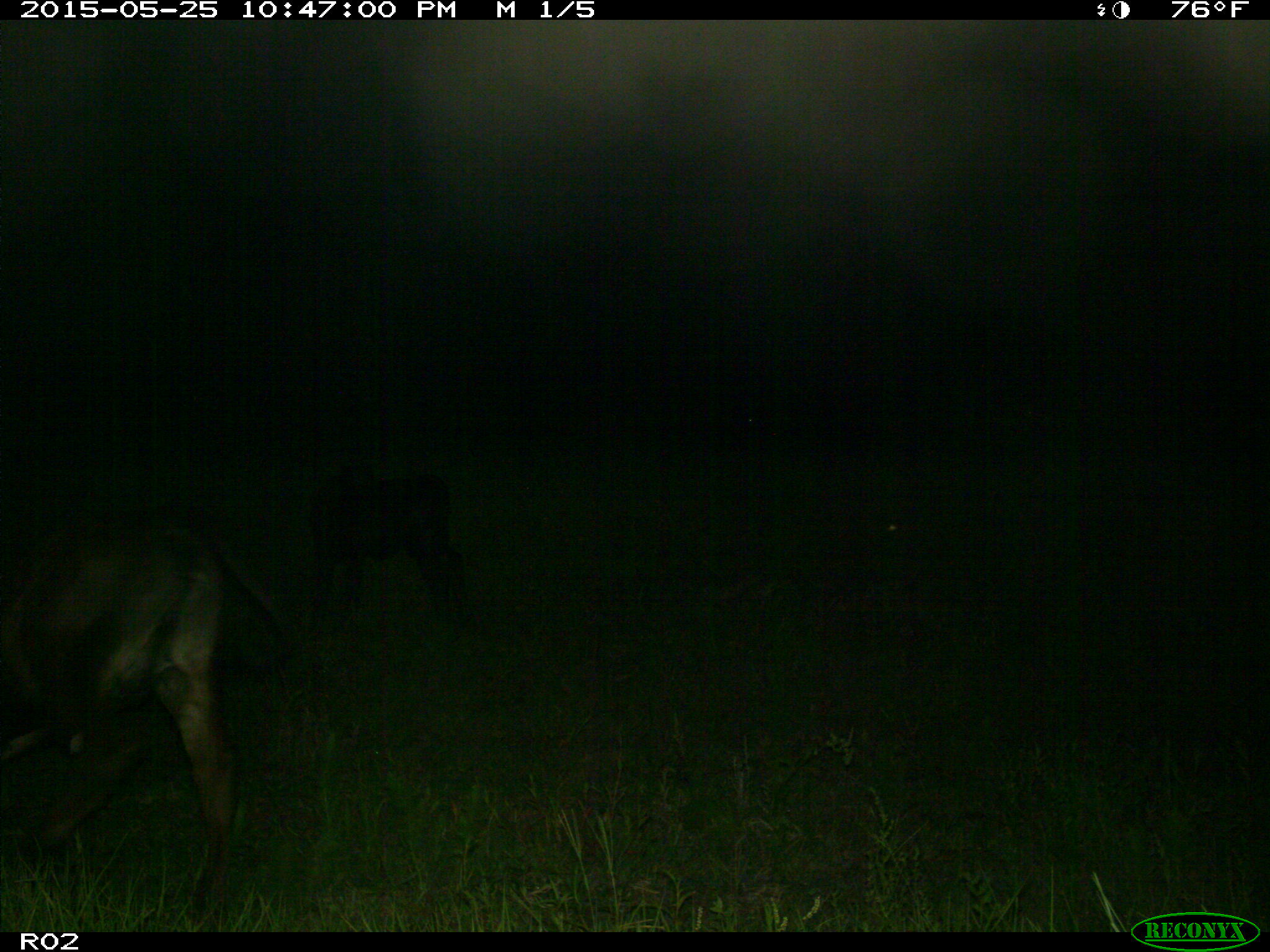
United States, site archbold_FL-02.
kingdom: Animalia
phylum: Chordata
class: Mammalia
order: Artiodactyla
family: Bovidae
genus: Bos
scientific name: Bos taurus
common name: domestic cow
Bos taurus (domestic cow).